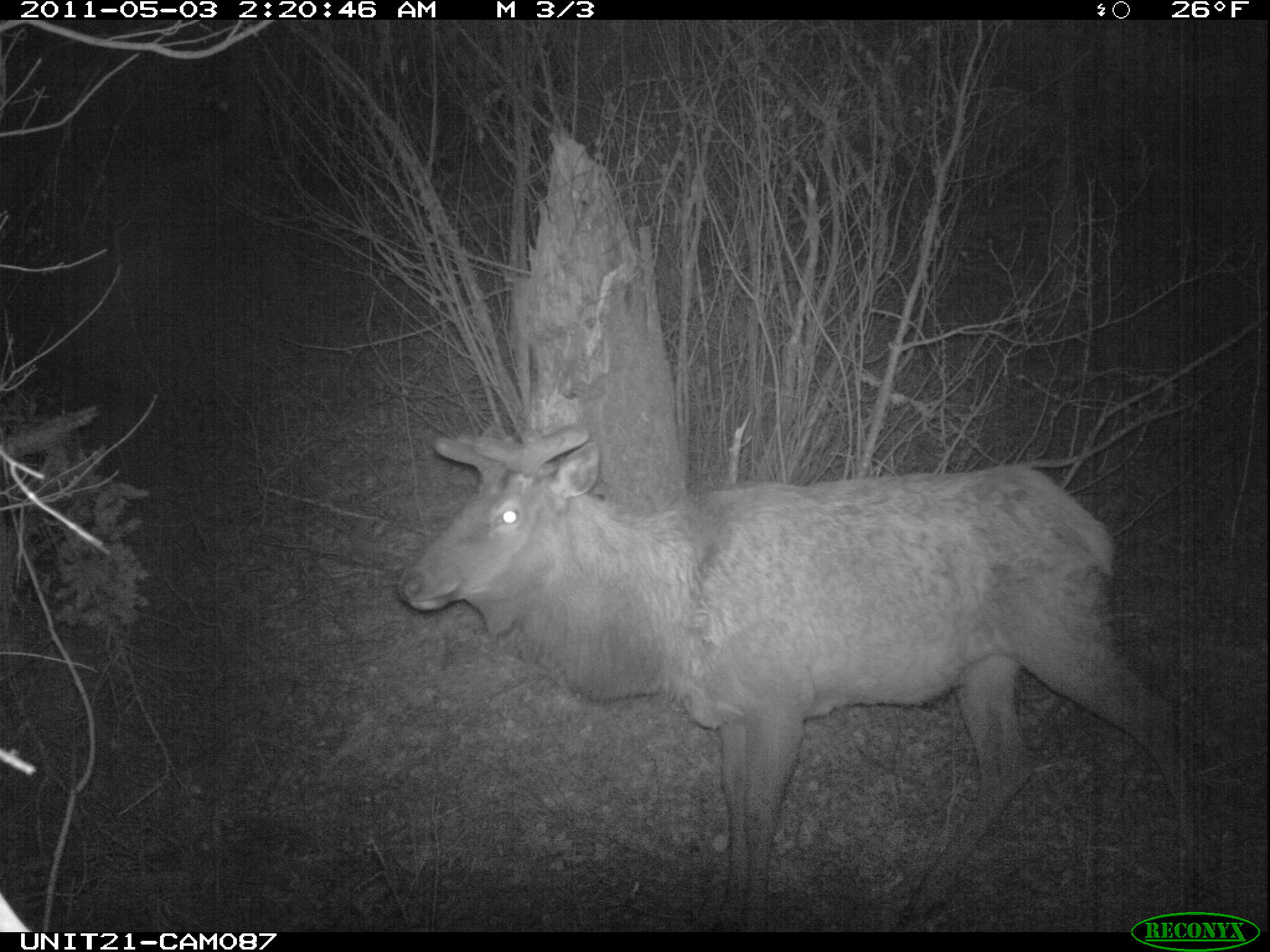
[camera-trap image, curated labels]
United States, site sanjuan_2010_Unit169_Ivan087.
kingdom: Animalia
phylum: Chordata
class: Mammalia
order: Artiodactyla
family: Cervidae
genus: Cervus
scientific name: Cervus elaphus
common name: red deer